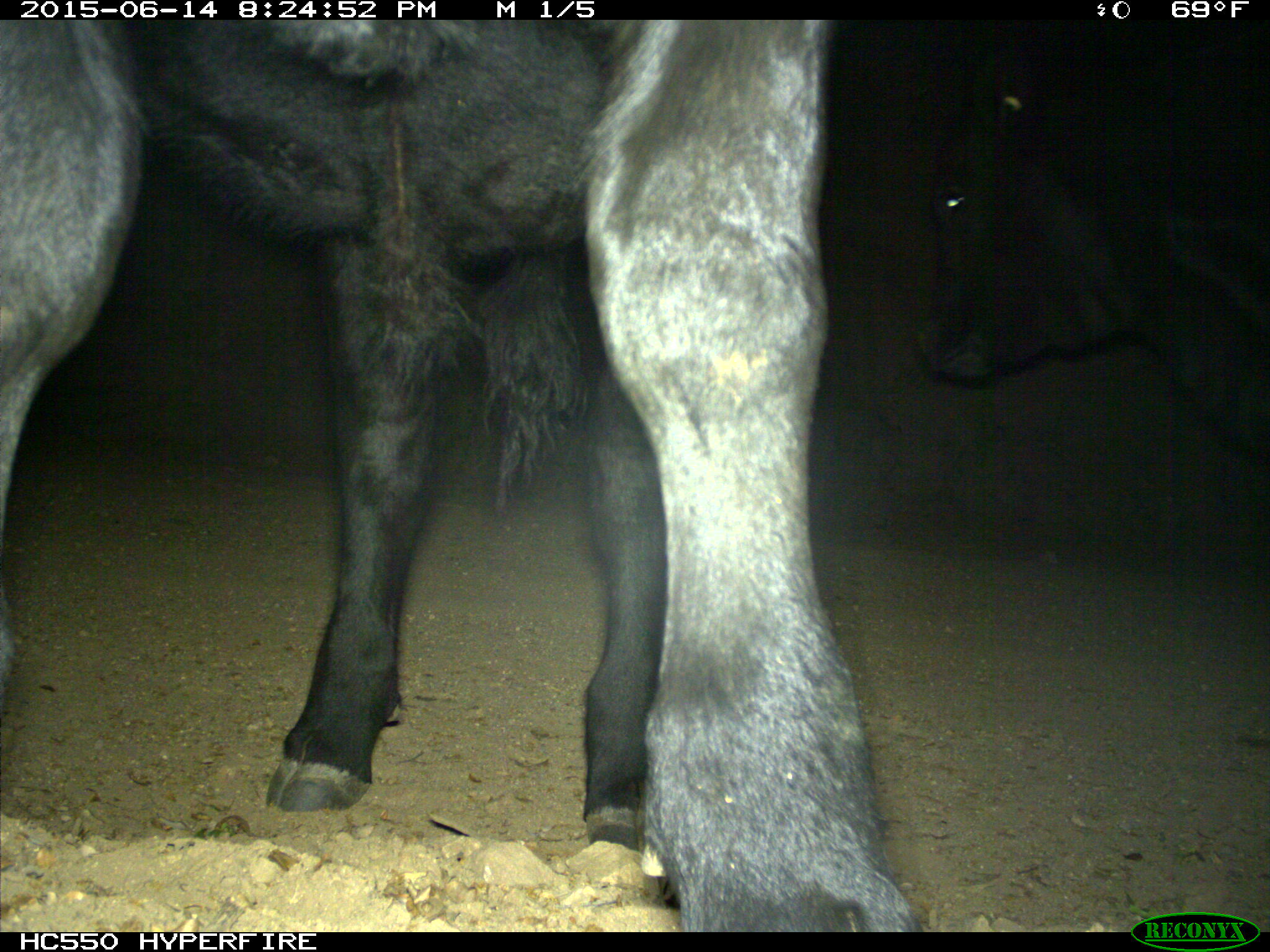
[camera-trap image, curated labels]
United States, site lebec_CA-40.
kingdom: Animalia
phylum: Chordata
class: Mammalia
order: Artiodactyla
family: Bovidae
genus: Bos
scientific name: Bos taurus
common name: domestic cow